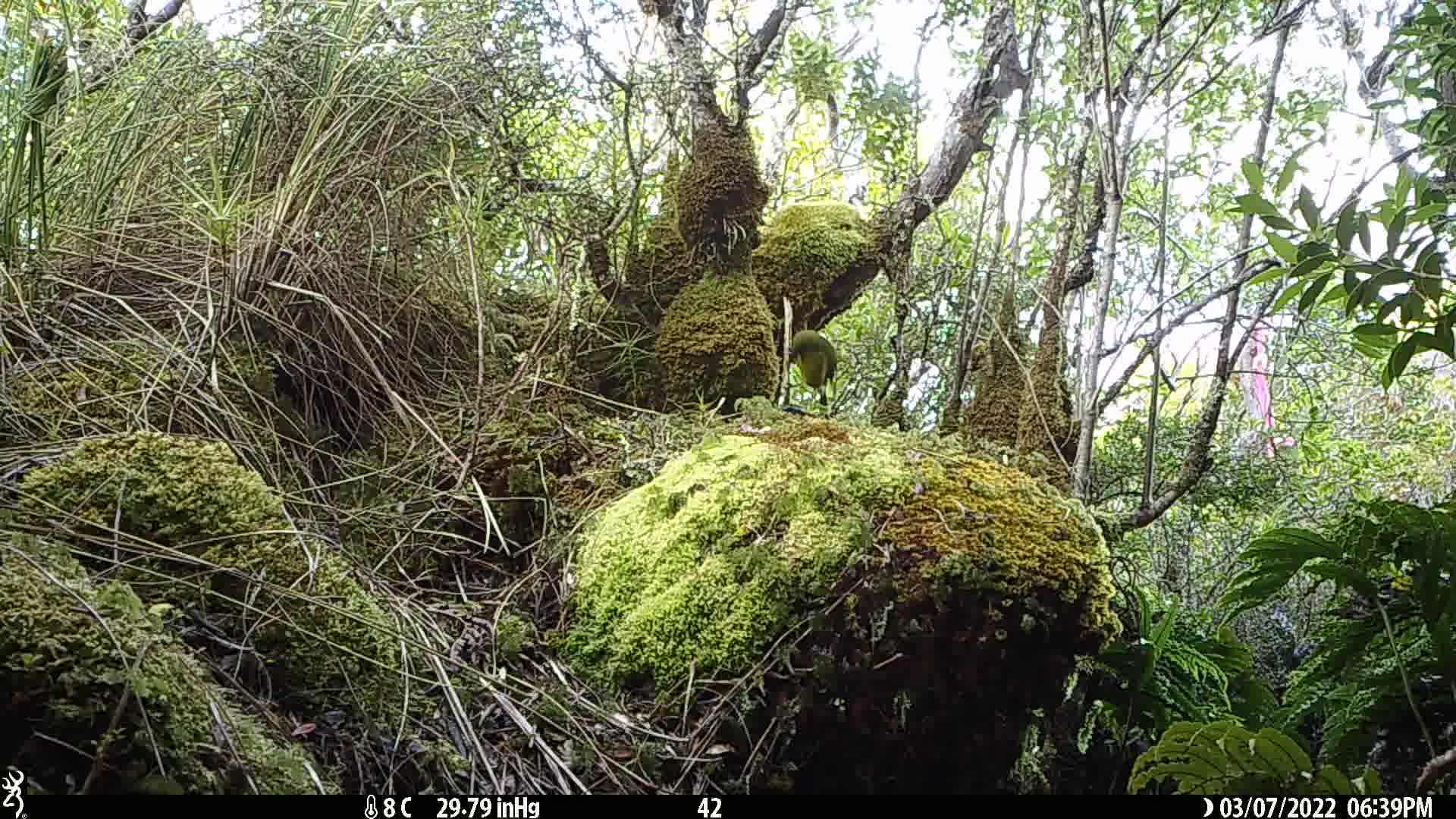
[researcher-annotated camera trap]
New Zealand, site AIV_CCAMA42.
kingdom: Animalia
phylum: Chordata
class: Aves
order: Passeriformes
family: Meliphagidae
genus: Anthornis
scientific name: Anthornis melanura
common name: new zealand bellbird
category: bellbird